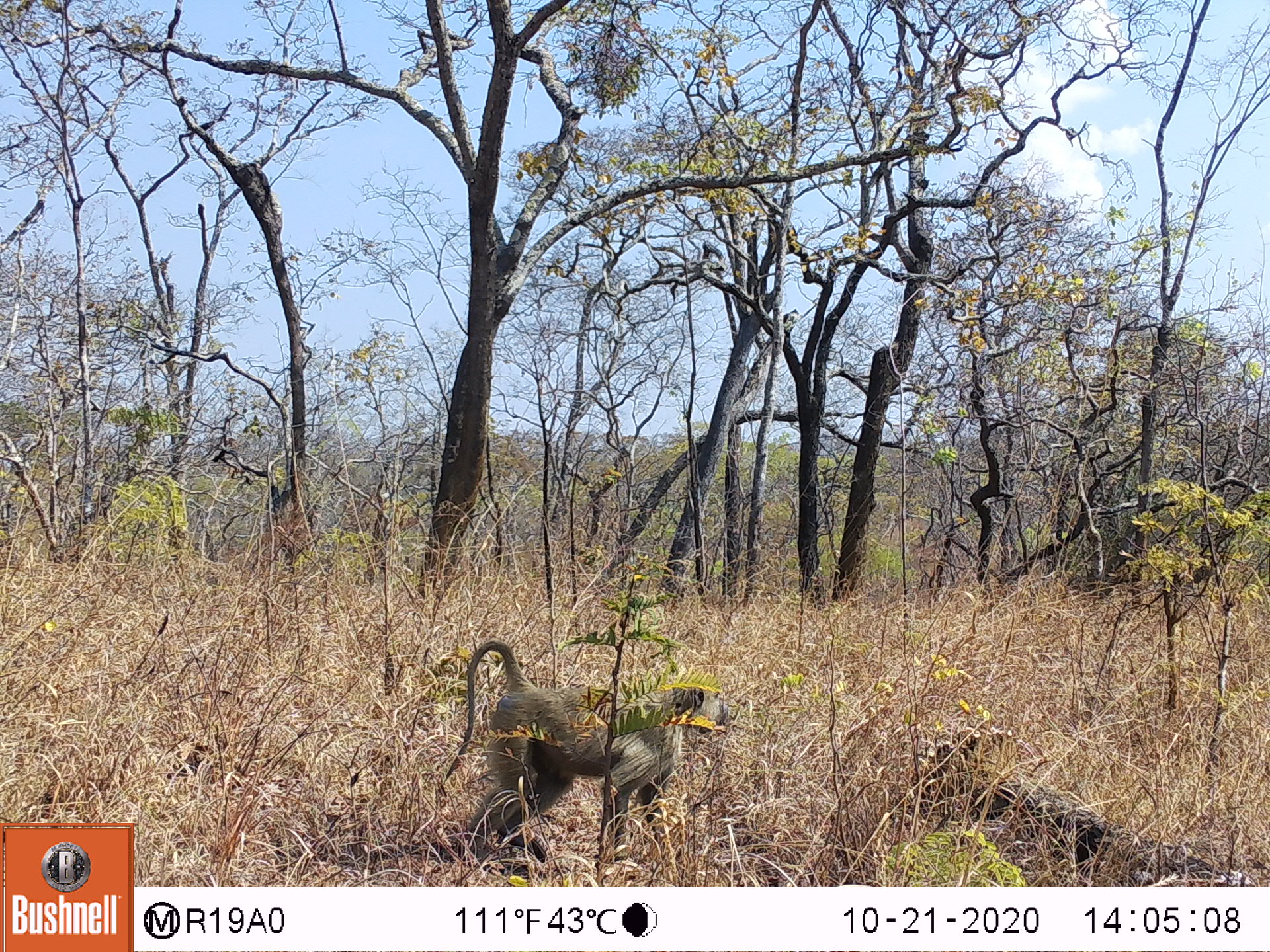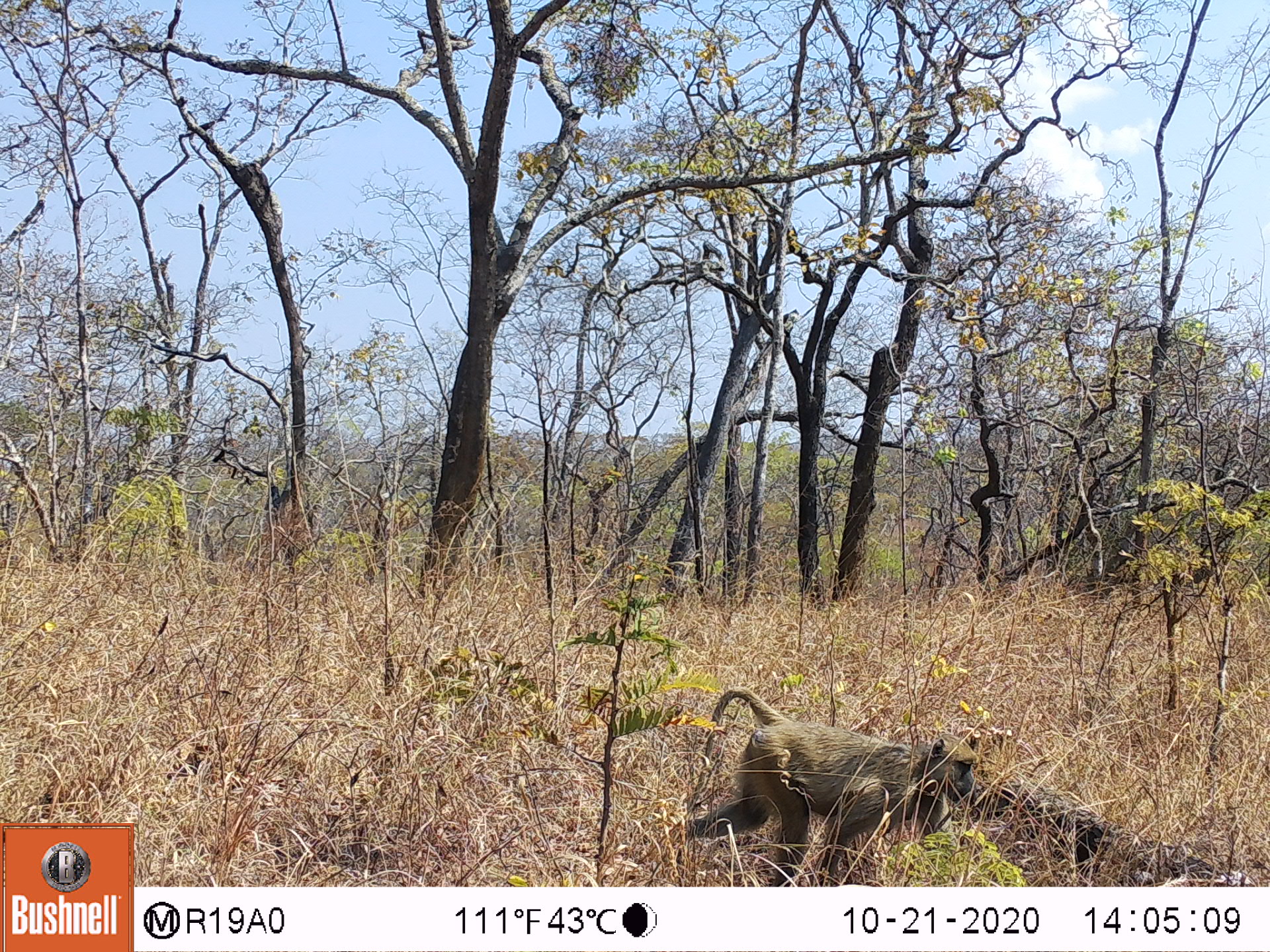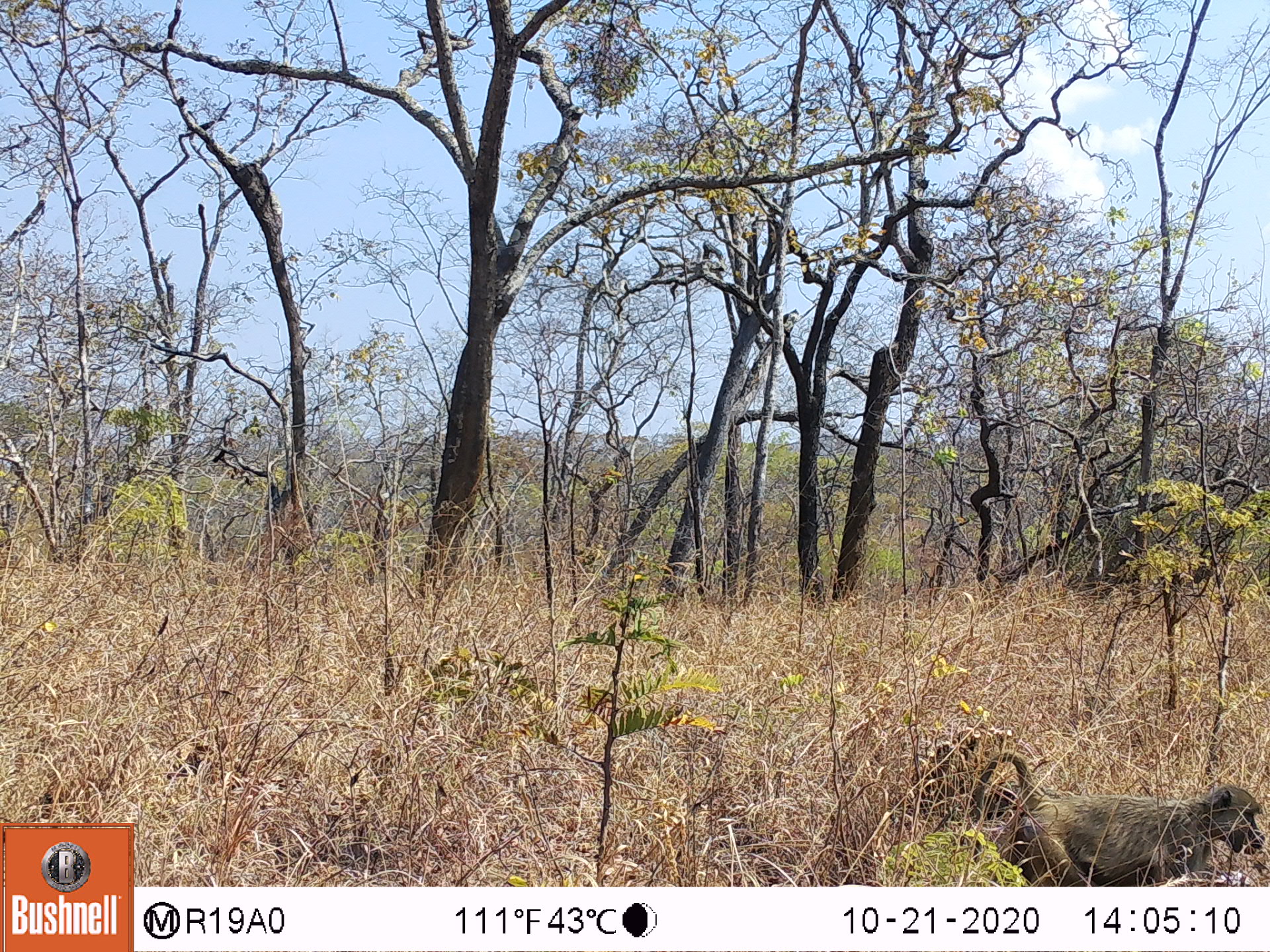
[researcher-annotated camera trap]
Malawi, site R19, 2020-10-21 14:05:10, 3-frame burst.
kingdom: Animalia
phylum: Chordata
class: Mammalia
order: Primates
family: Cercopithecidae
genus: Papio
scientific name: Papio cynocephalus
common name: yellow baboon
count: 1